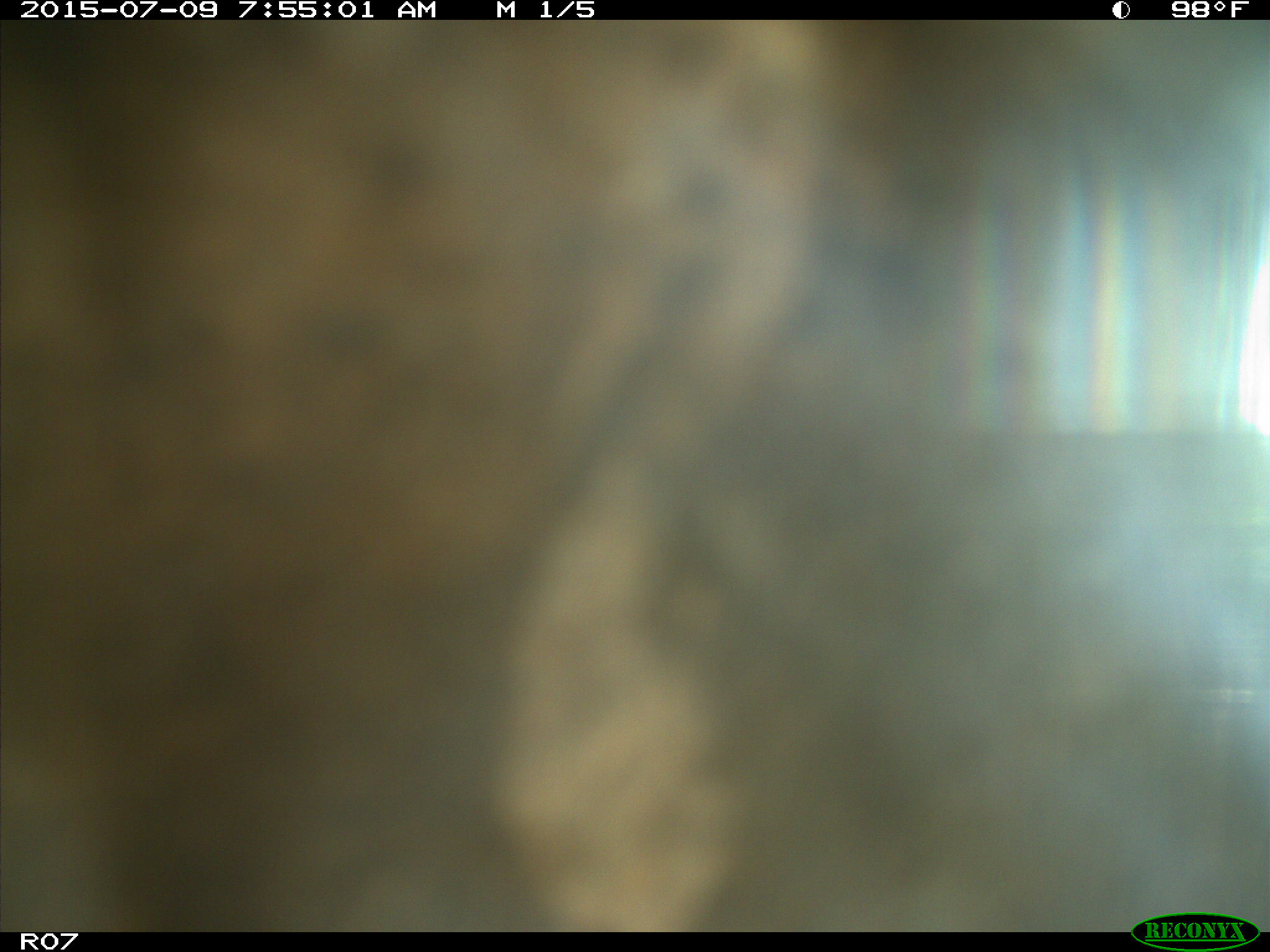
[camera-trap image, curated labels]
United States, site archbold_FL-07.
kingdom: Animalia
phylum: Chordata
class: Mammalia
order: Artiodactyla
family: Bovidae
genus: Bos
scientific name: Bos taurus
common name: domestic cow